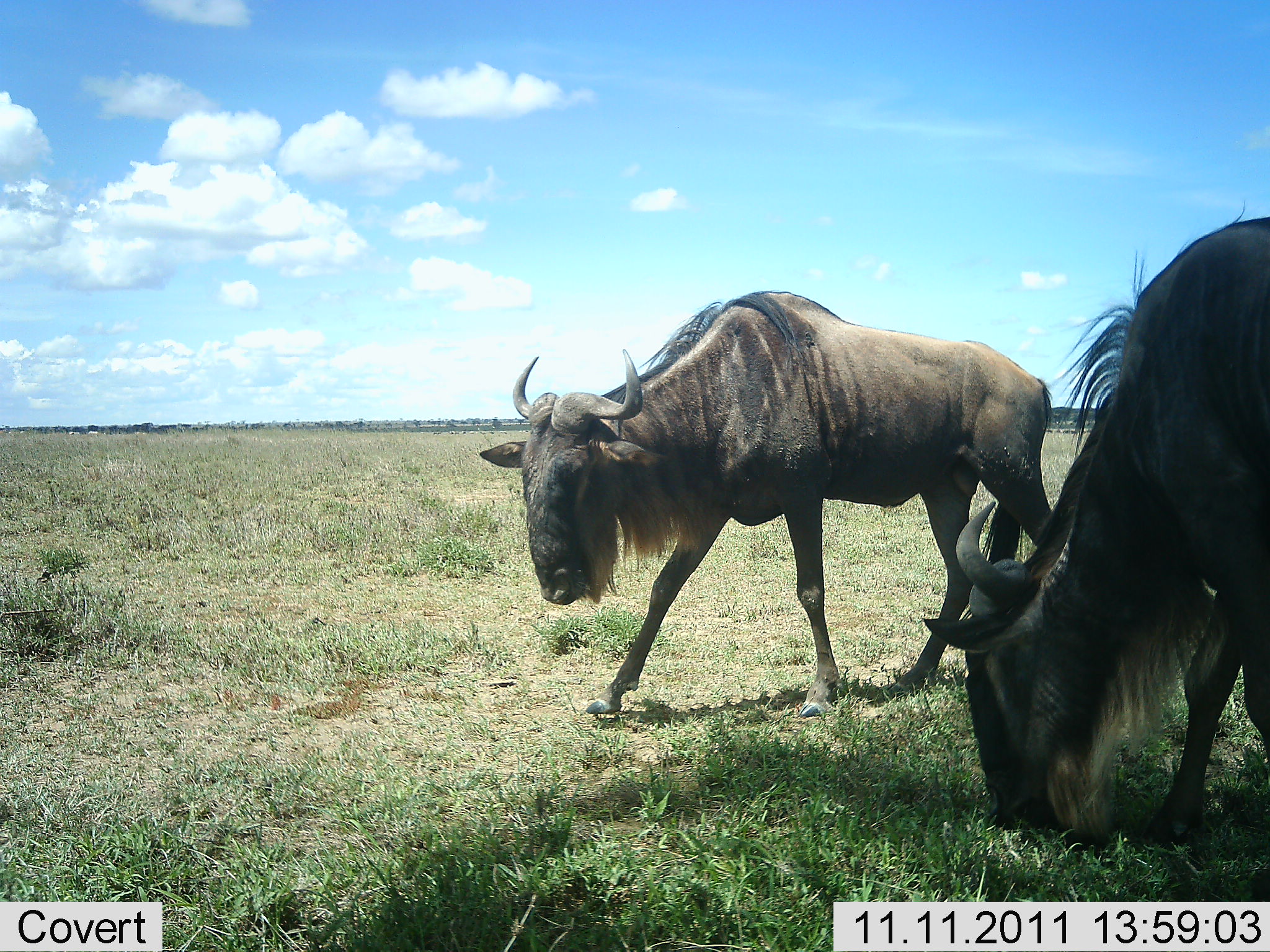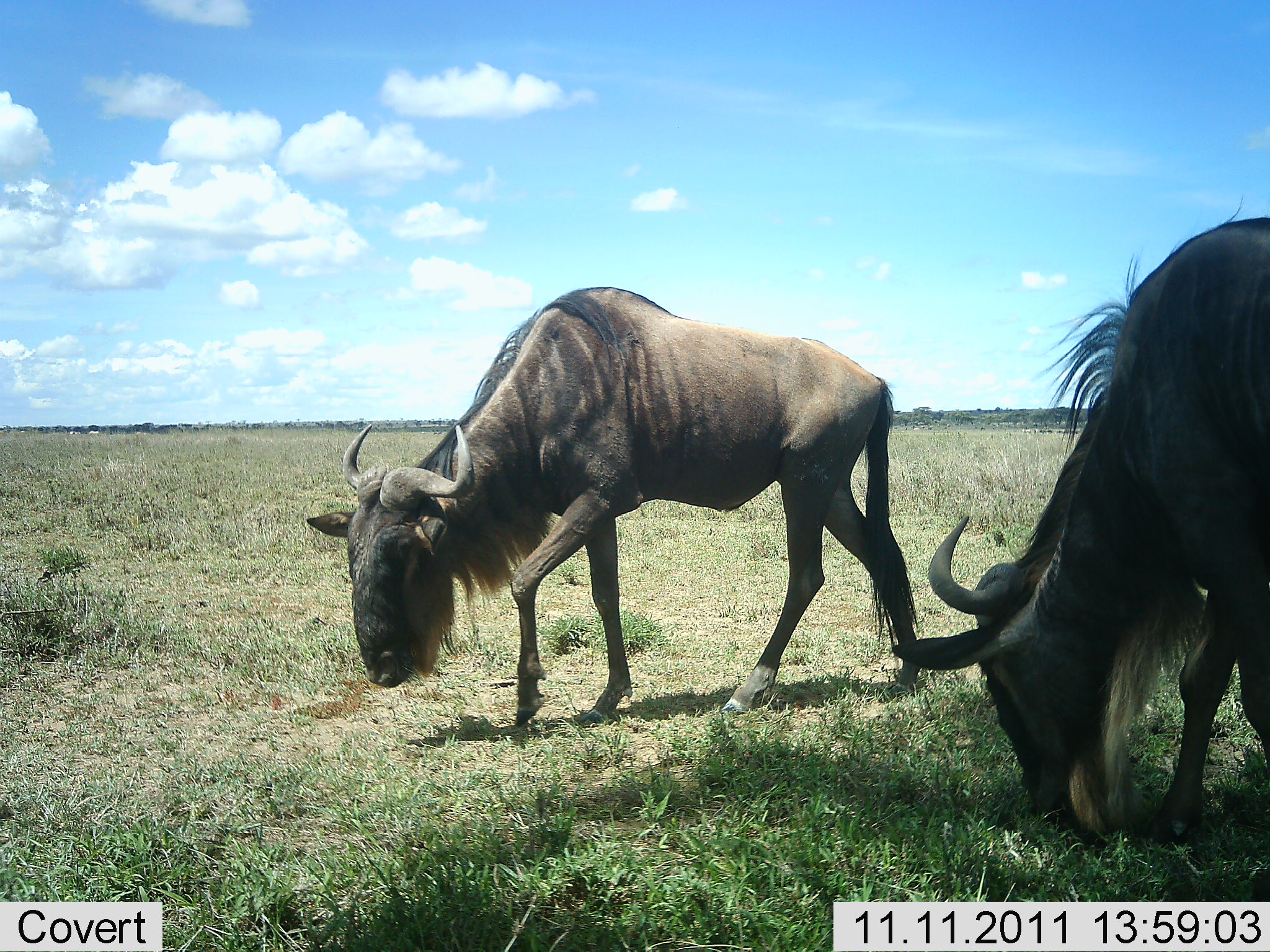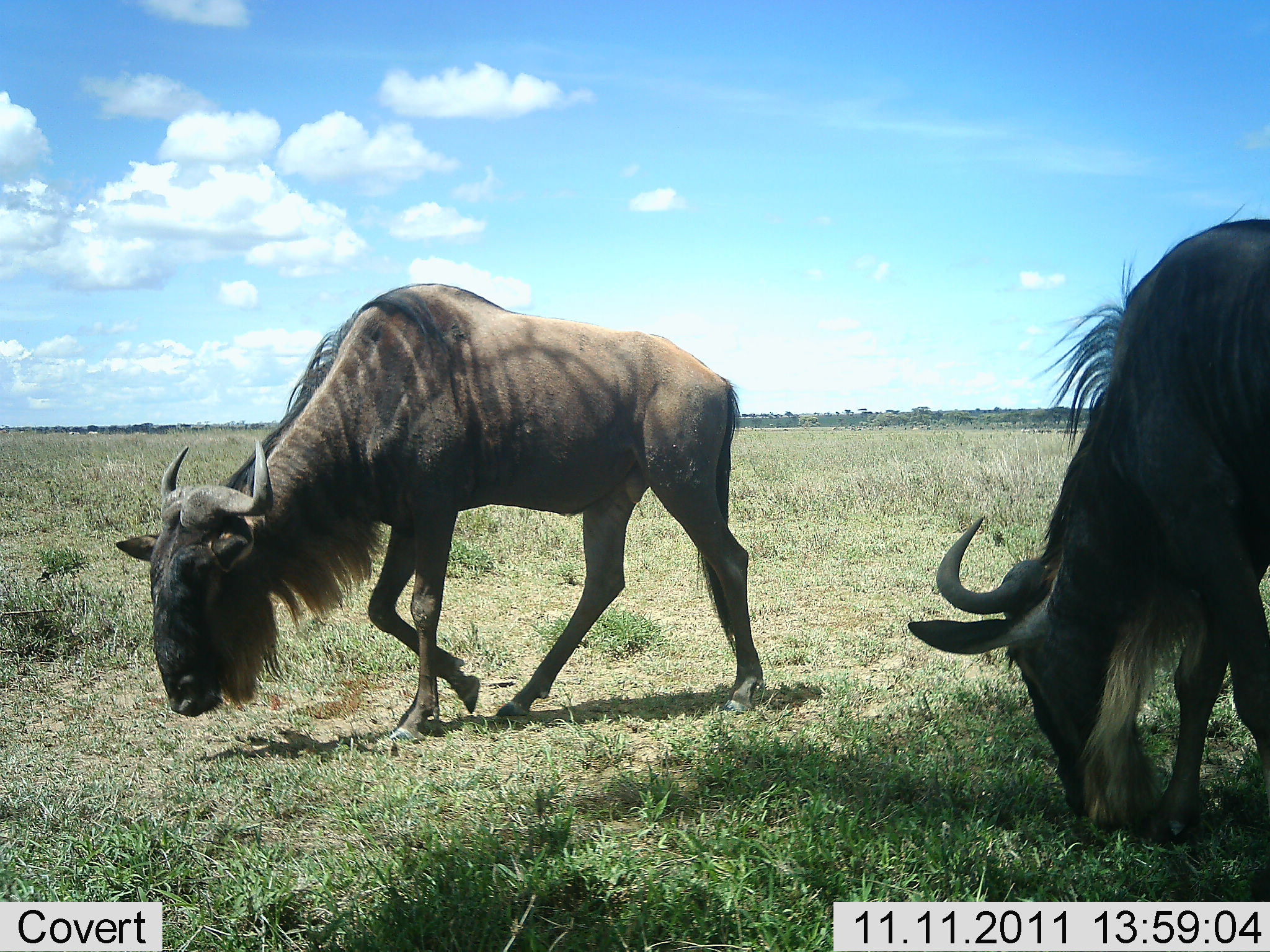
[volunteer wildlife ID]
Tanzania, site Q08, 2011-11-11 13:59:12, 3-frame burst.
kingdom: Animalia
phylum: Chordata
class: Mammalia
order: Artiodactyla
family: Bovidae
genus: Connochaetes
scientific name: Connochaetes taurinus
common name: blue wildebeest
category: wildebeest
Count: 2.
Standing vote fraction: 18%.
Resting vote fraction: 0%.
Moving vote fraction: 73%.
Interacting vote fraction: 0%.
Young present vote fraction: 0%.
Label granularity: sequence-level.